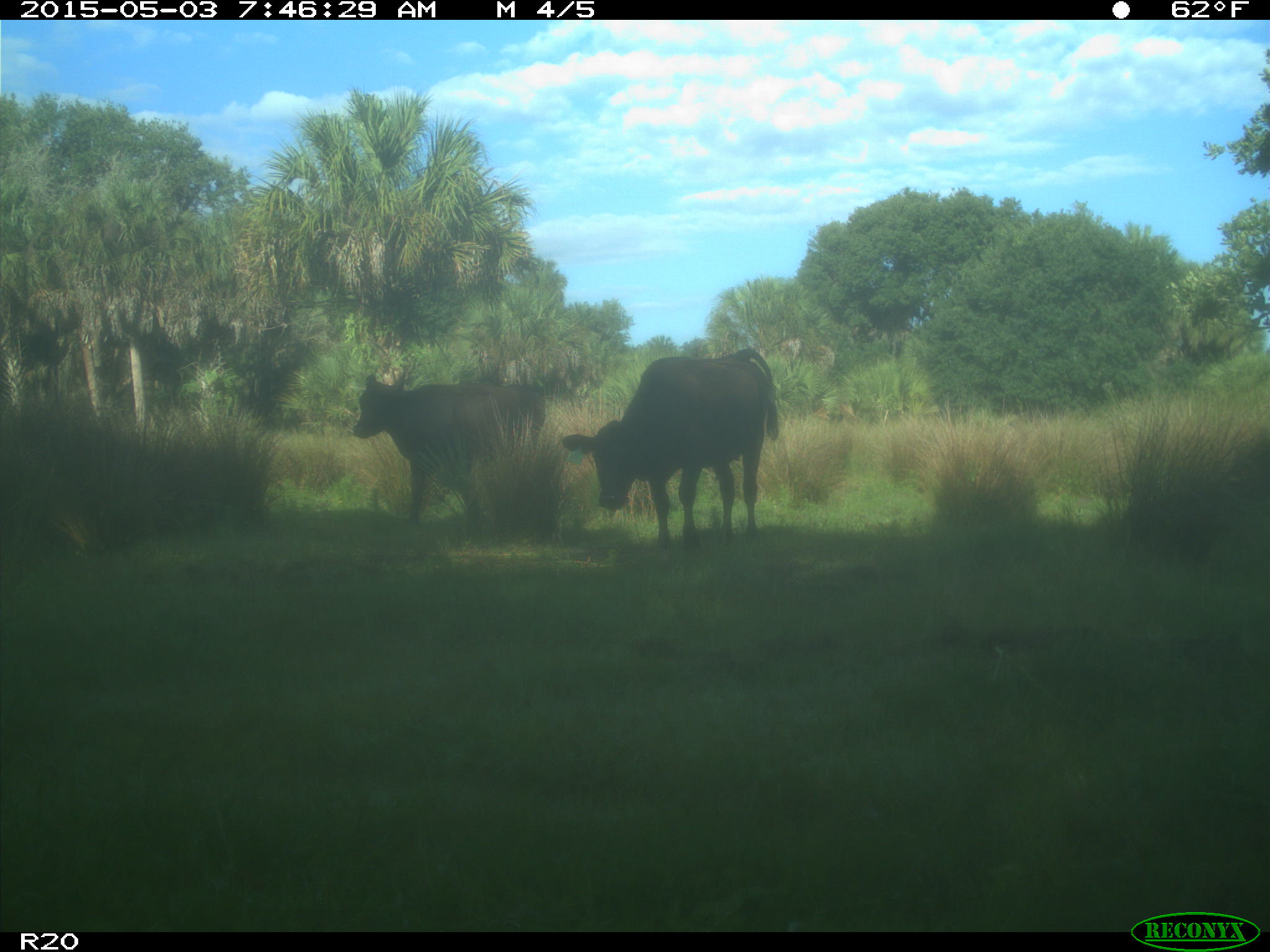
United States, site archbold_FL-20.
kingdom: Animalia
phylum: Chordata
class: Mammalia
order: Artiodactyla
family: Bovidae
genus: Bos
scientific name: Bos taurus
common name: domestic cow